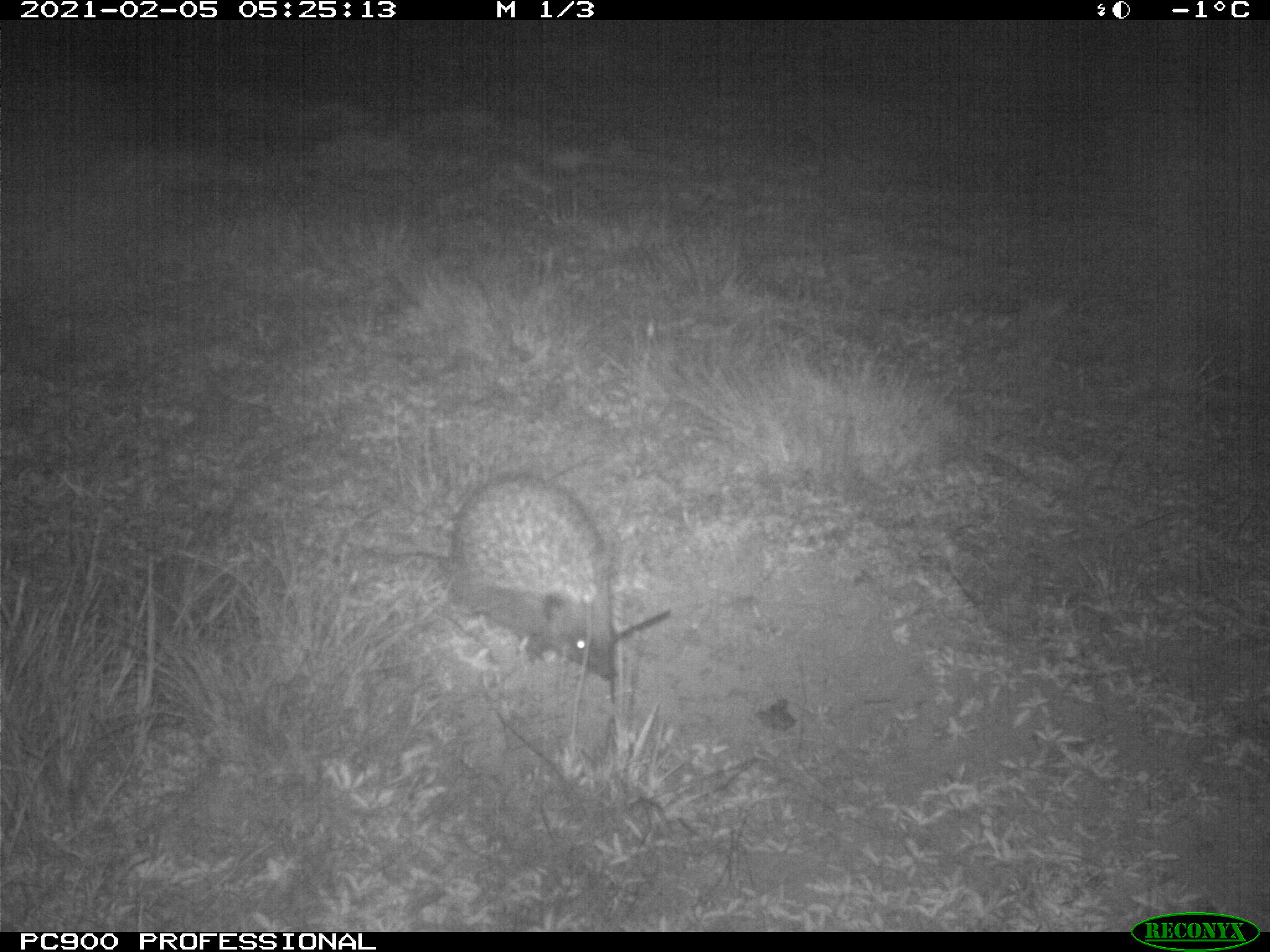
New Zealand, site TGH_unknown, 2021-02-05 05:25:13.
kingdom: Animalia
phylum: Chordata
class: Mammalia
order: Eulipotyphla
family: Erinaceidae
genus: Erinaceus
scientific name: Erinaceus europaeus europaeus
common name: european hedgehog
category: hedgehog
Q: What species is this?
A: Hedgehog (european hedgehog) (Erinaceus europaeus europaeus).